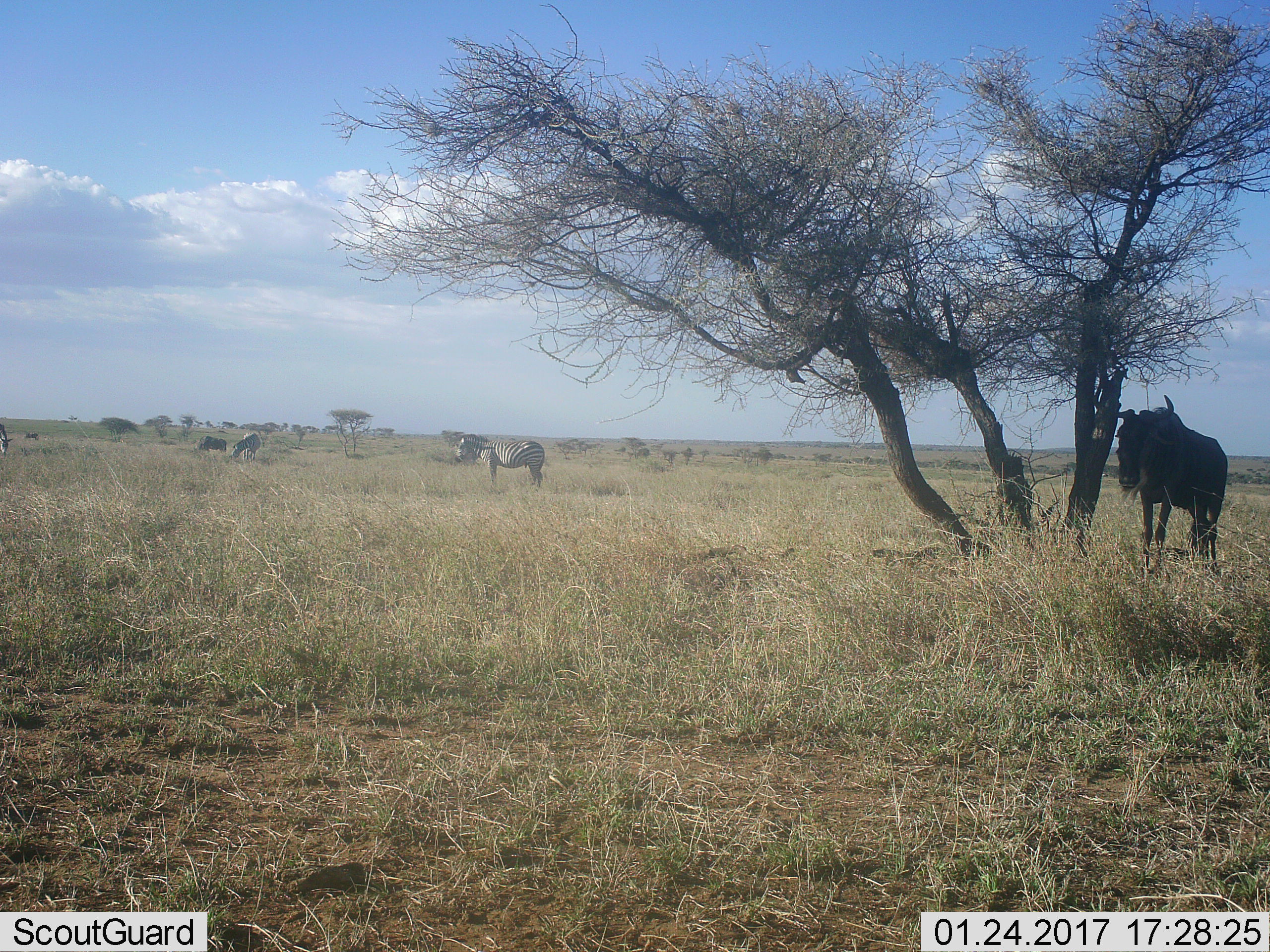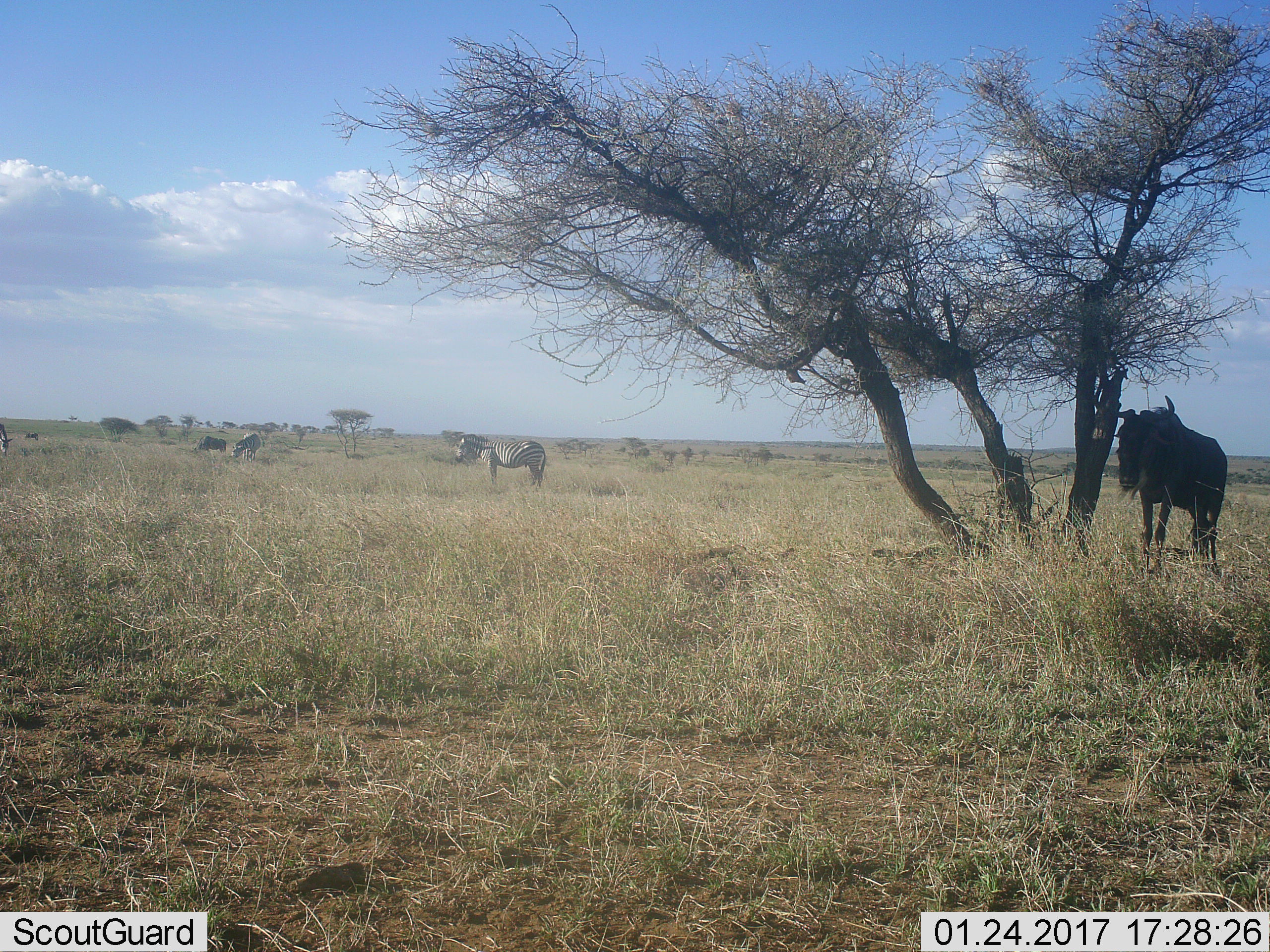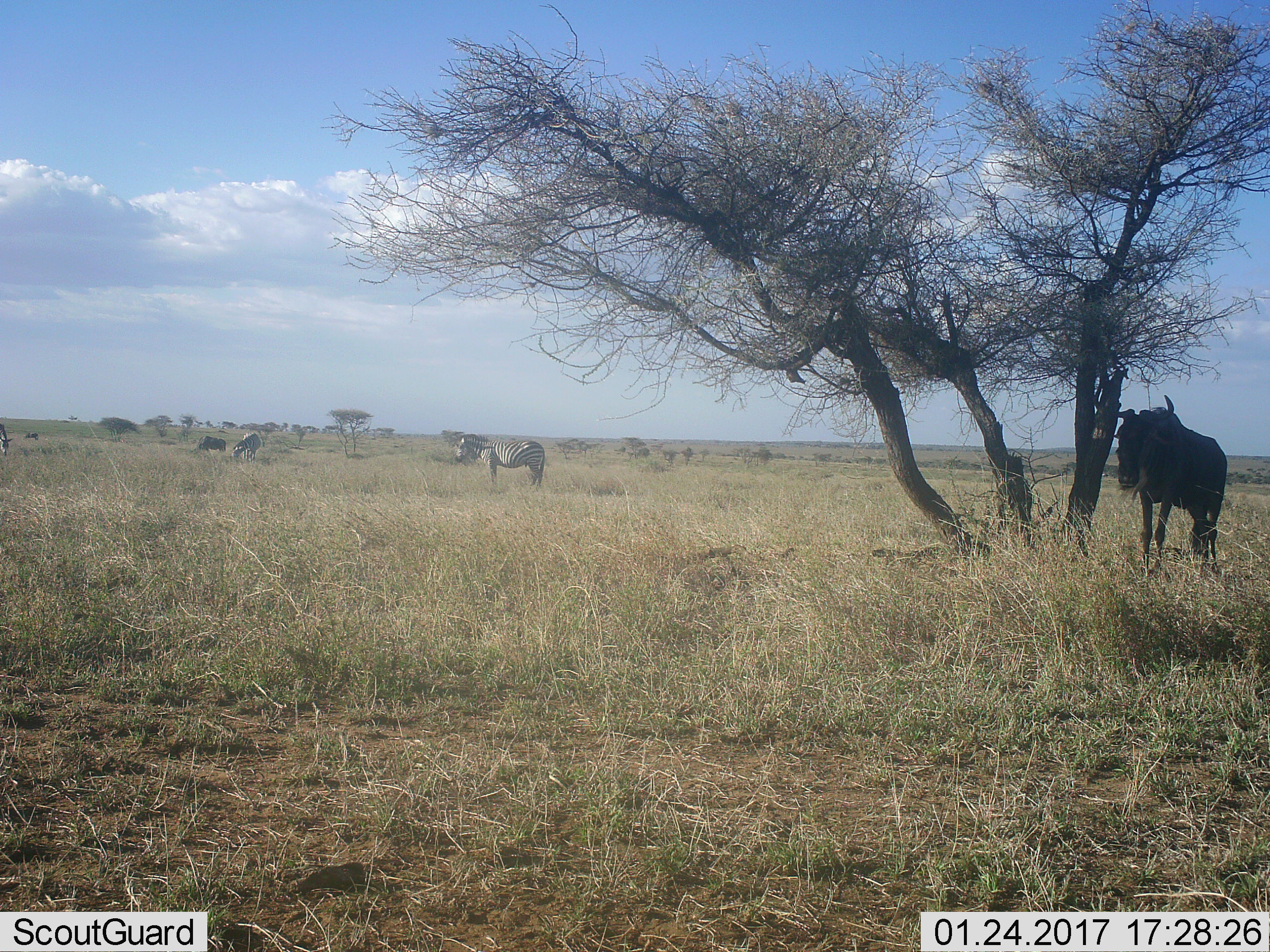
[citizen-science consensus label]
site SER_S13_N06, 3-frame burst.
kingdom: Animalia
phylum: Chordata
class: Mammalia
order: Artiodactyla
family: Bovidae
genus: Connochaetes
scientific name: Connochaetes taurinus taurinus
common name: blue wildebeest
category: wildebeestblue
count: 2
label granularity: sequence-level